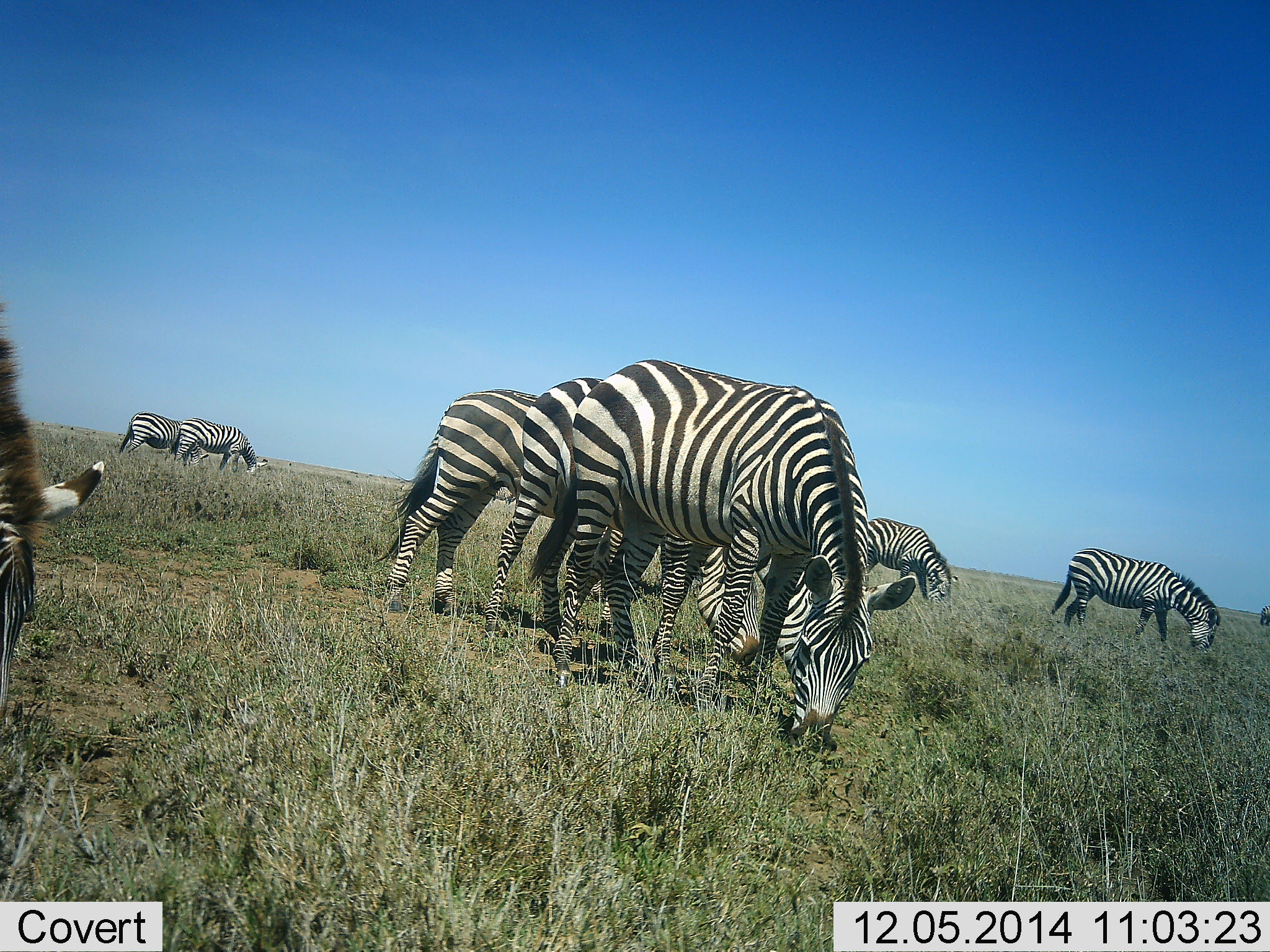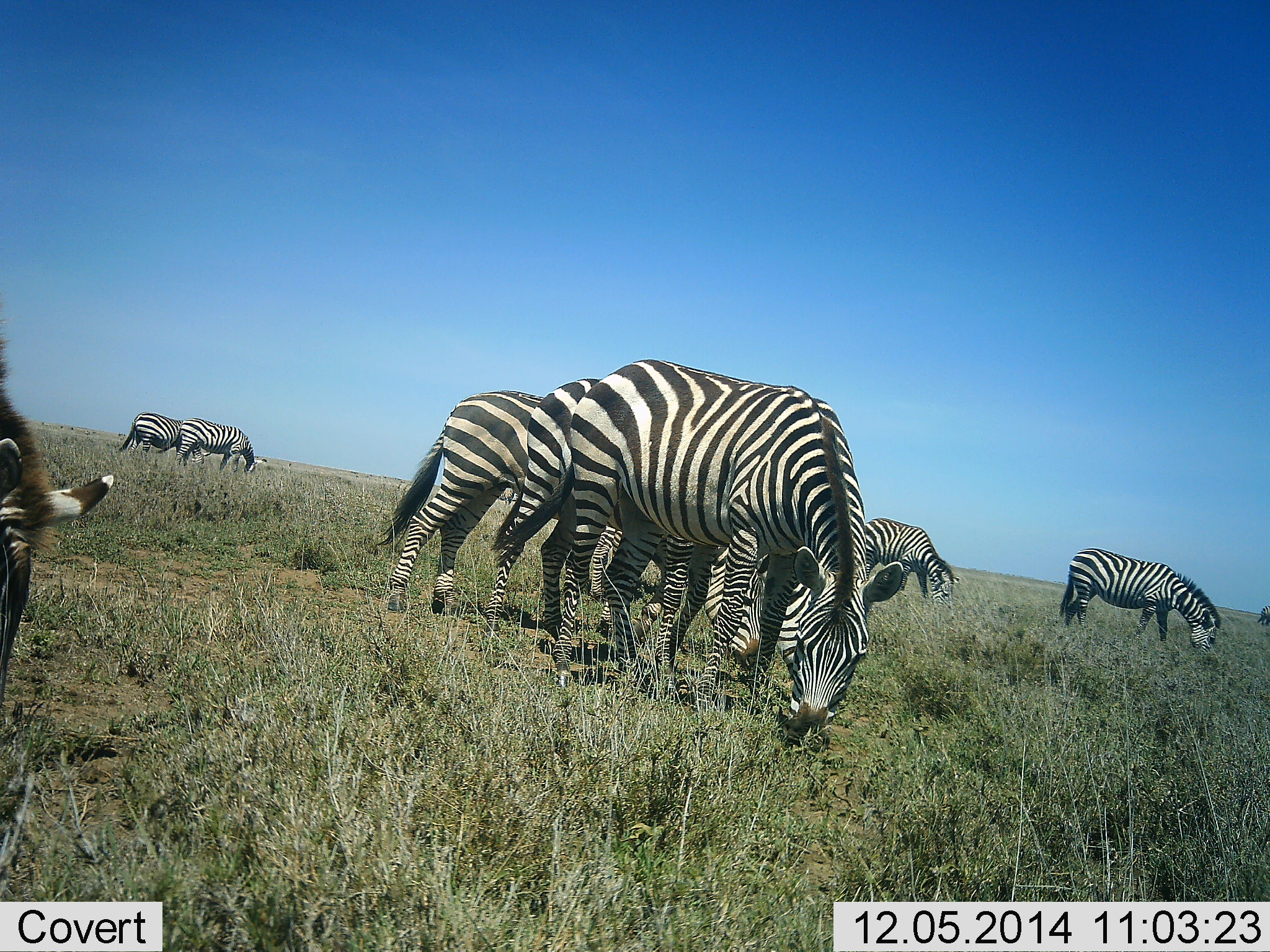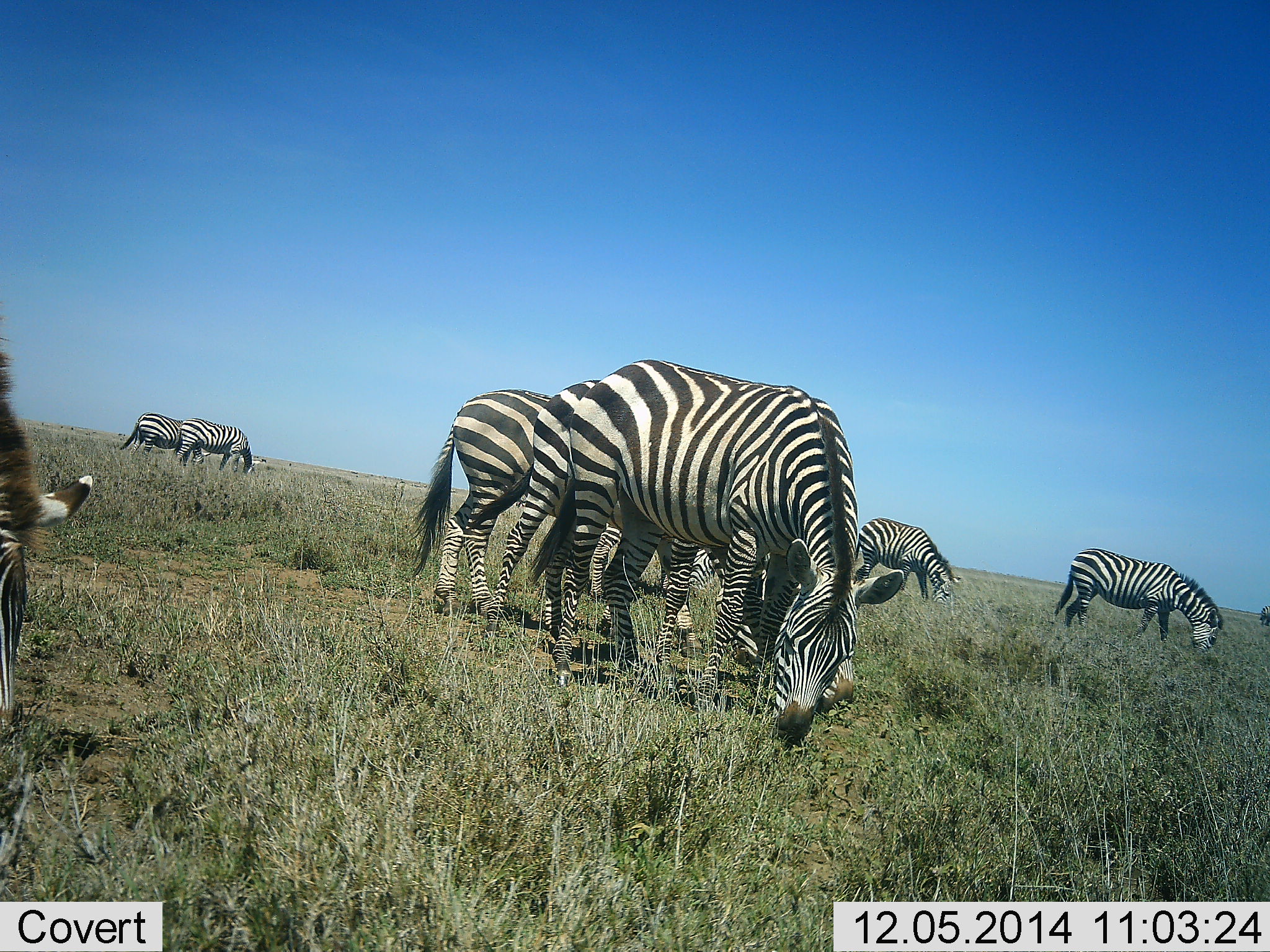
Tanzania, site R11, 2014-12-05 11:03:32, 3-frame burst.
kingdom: Animalia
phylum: Chordata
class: Mammalia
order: Perissodactyla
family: Equidae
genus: Equus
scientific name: Equus quagga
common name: plains zebra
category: zebra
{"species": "zebra (plains zebra) (Equus quagga)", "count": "8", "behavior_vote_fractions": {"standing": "0%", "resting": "0%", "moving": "0%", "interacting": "0%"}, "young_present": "0%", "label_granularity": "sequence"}